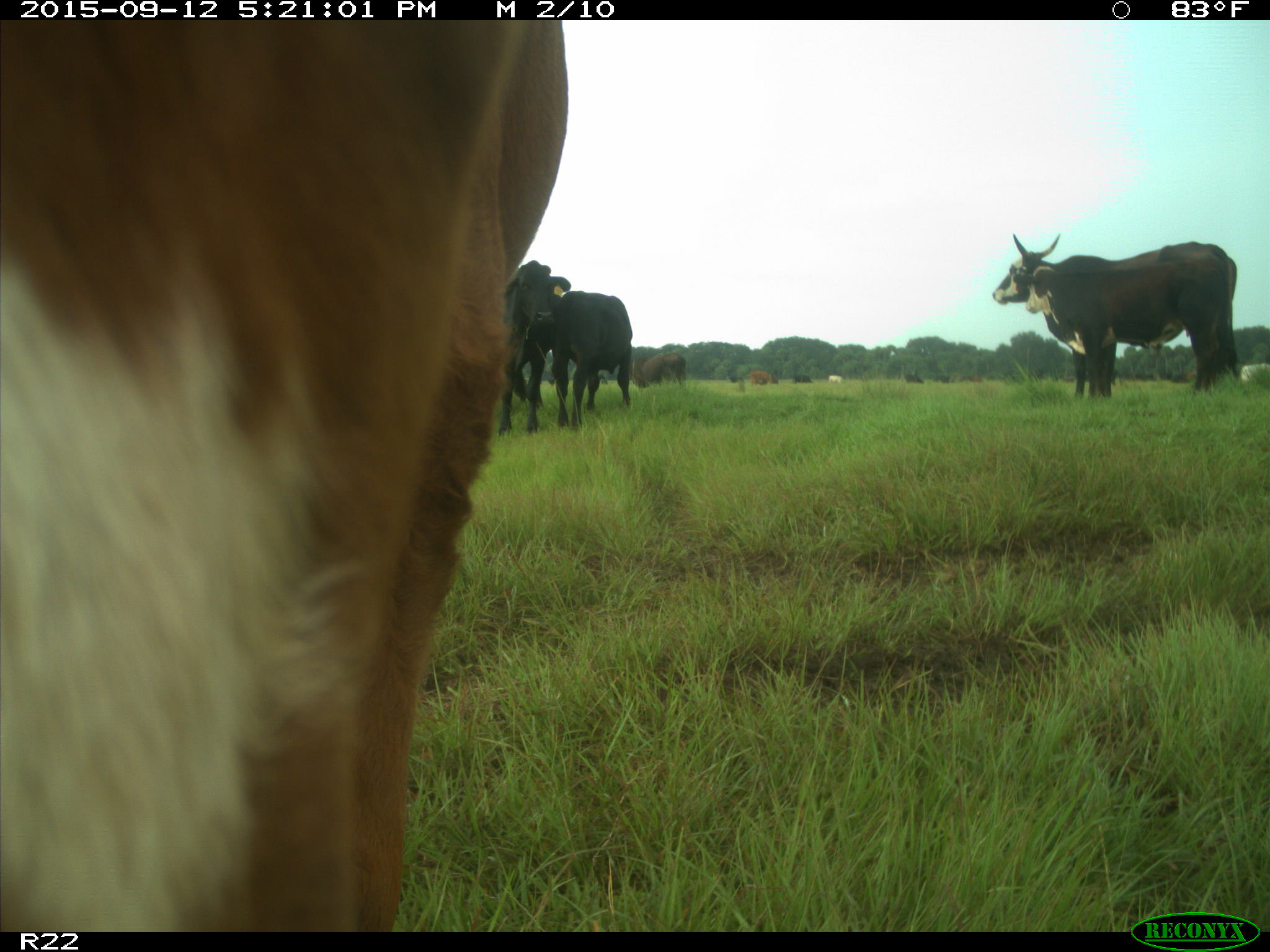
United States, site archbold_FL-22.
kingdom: Animalia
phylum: Chordata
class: Mammalia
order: Artiodactyla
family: Bovidae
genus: Bos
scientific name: Bos taurus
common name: domestic cow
Bos taurus (domestic cow).